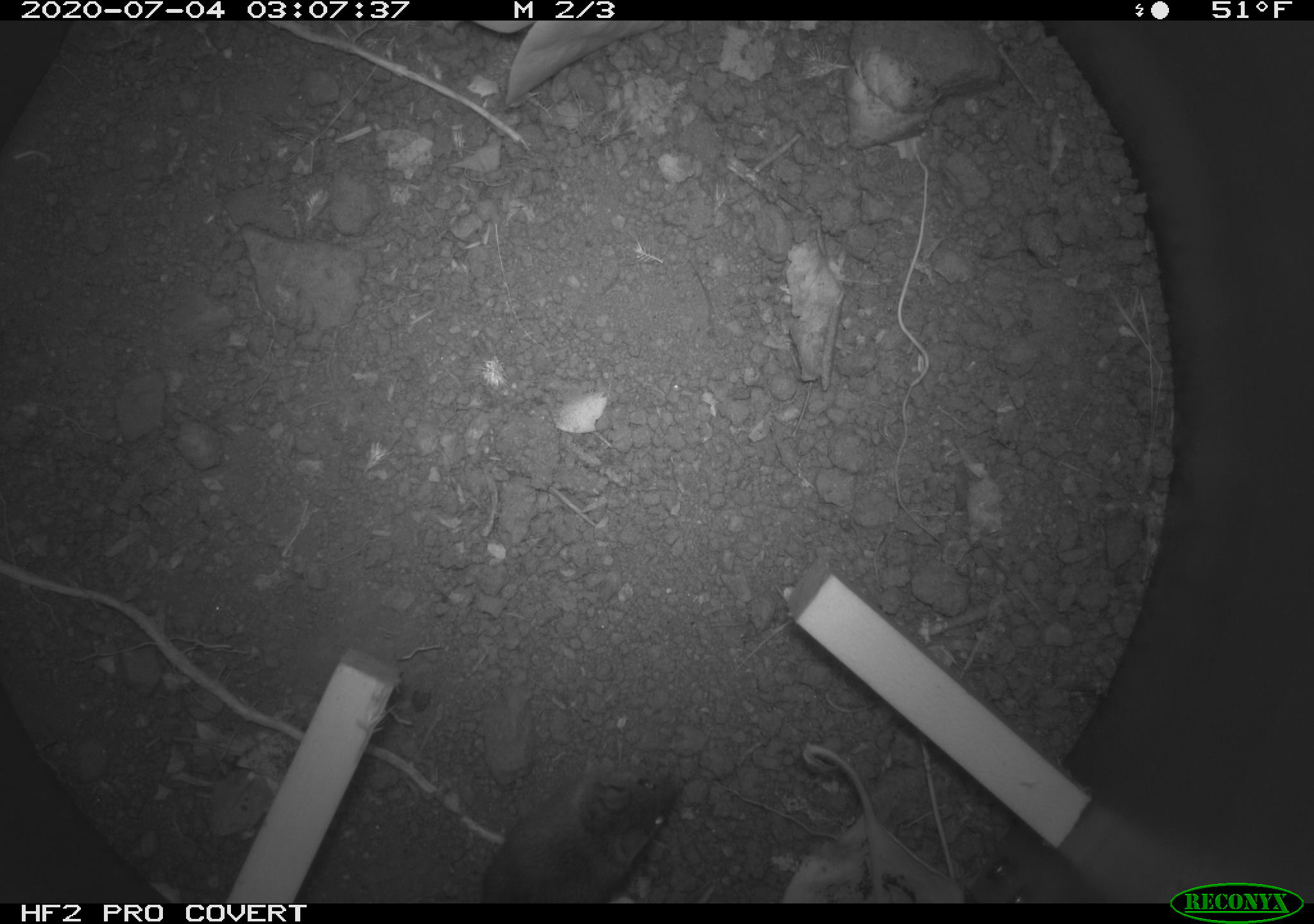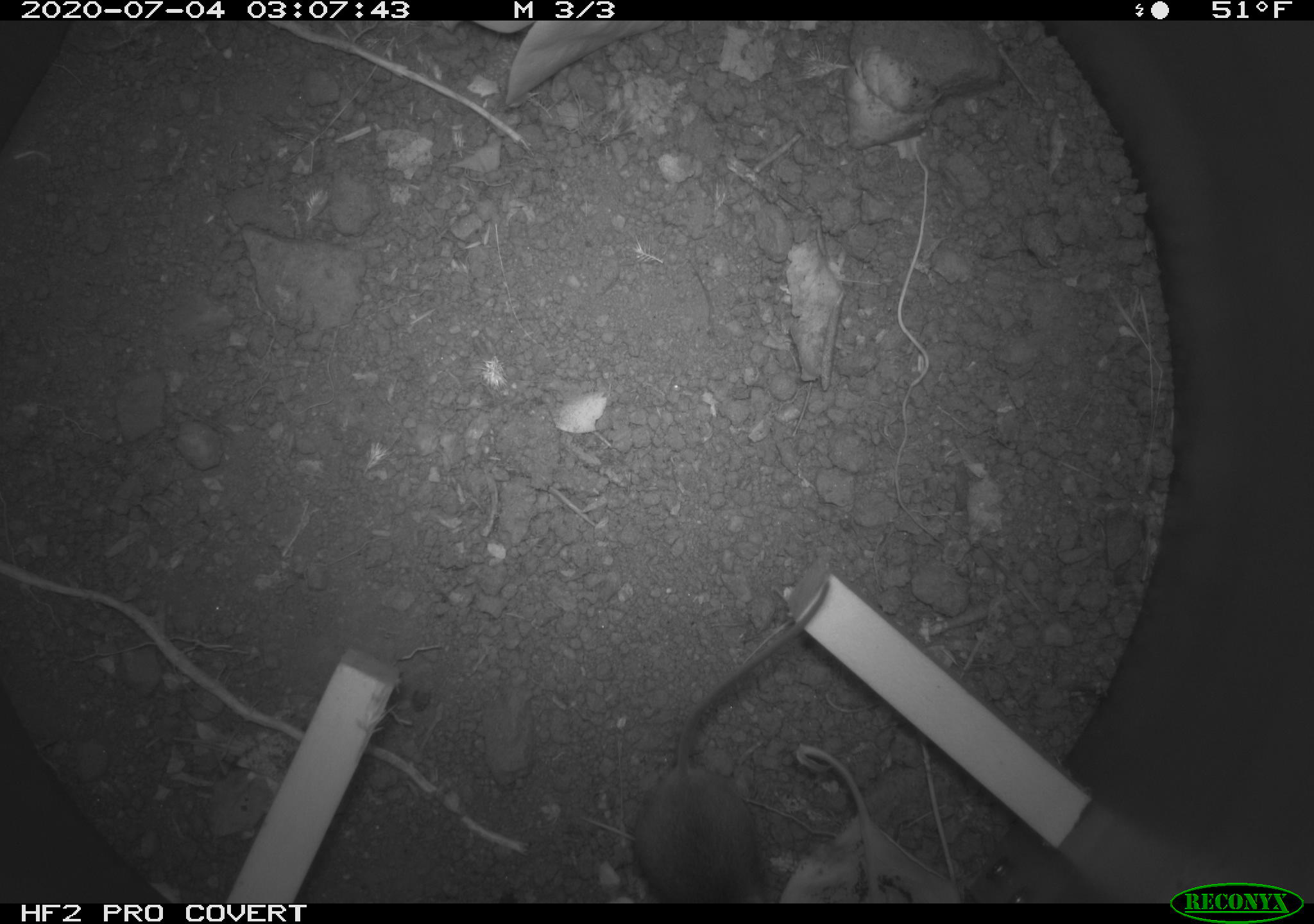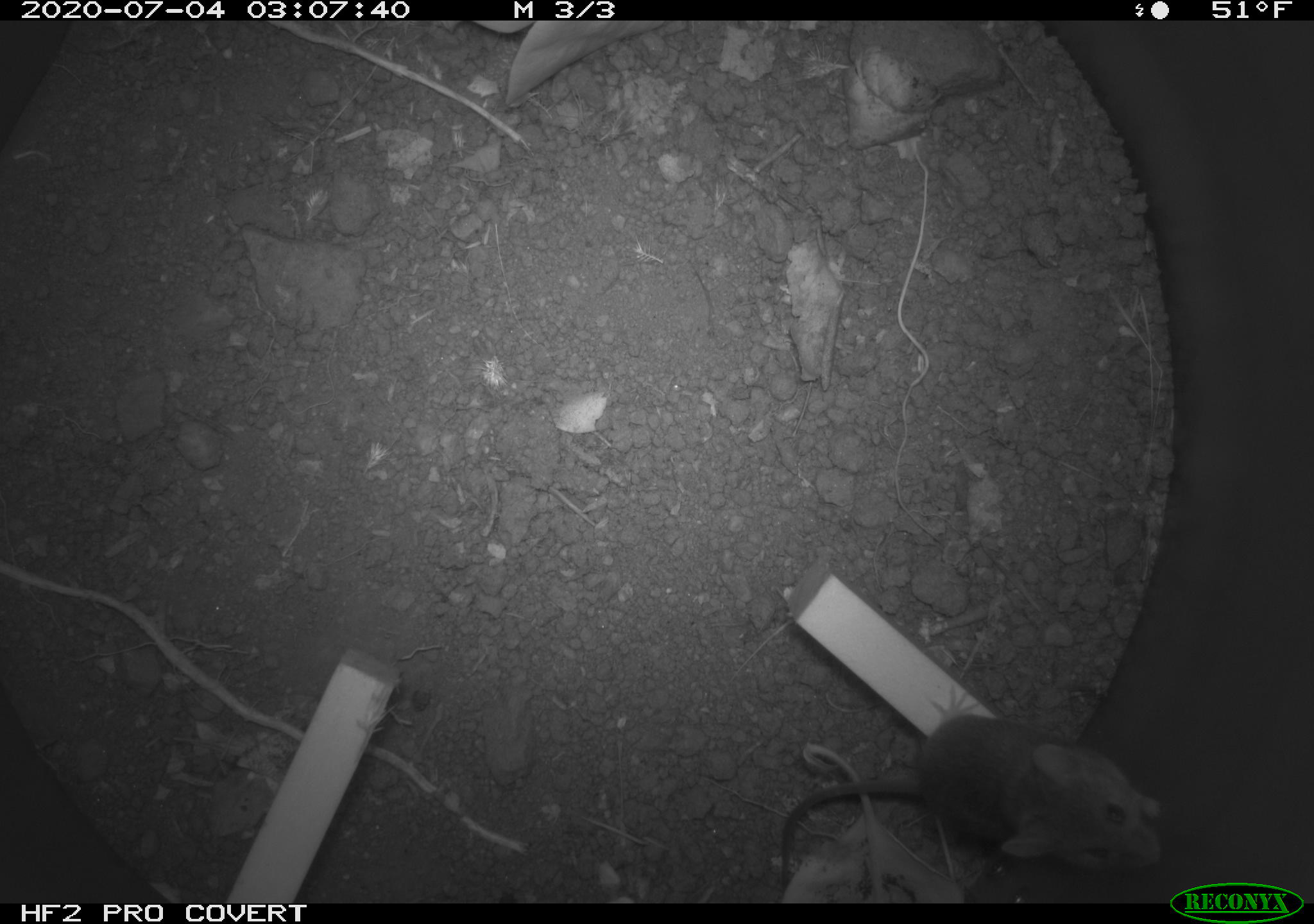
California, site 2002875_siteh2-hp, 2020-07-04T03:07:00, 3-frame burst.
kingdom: Animalia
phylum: Chordata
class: Mammalia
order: Rodentia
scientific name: Rodentia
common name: rodent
Rodent (Rodentia).